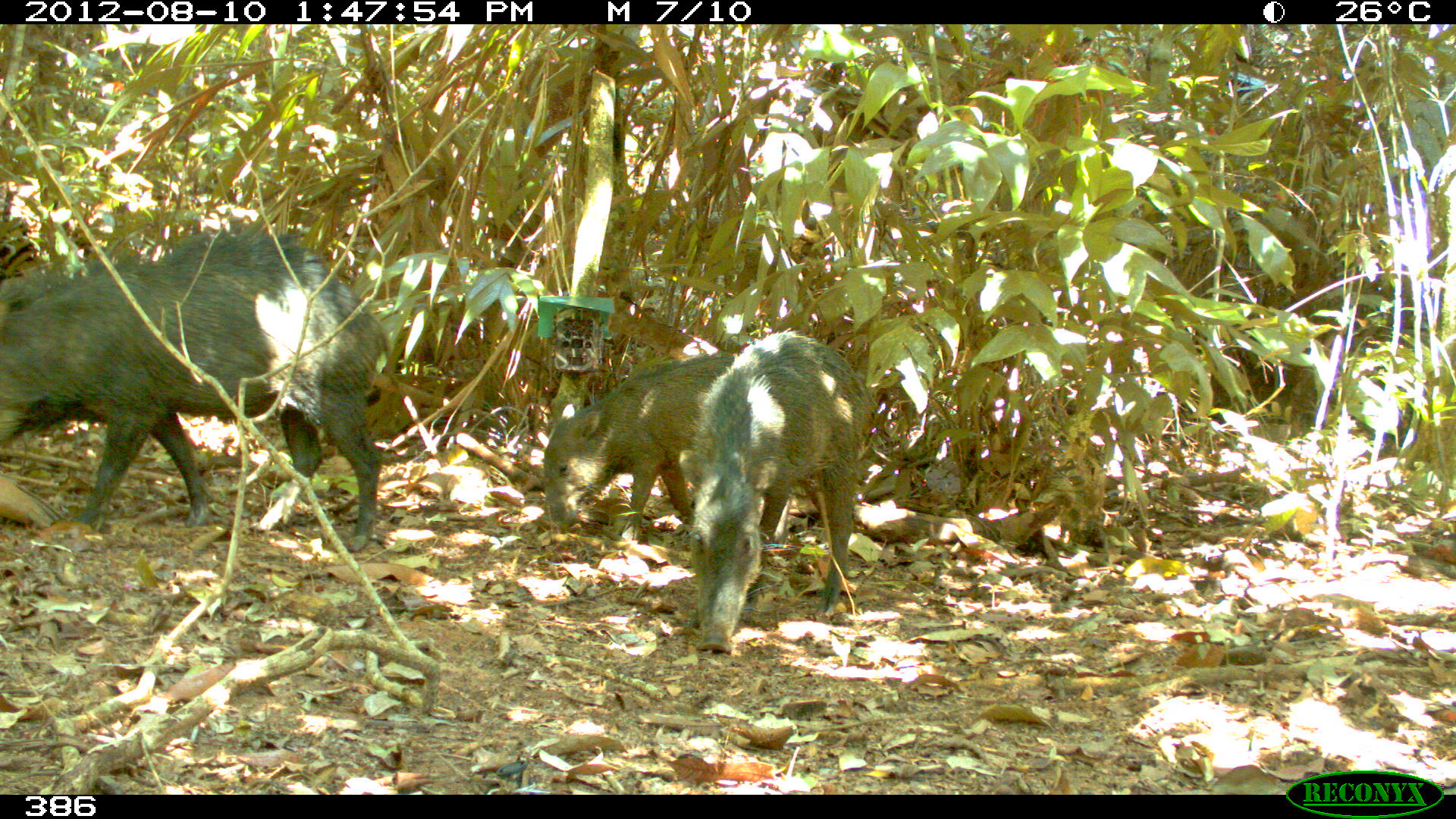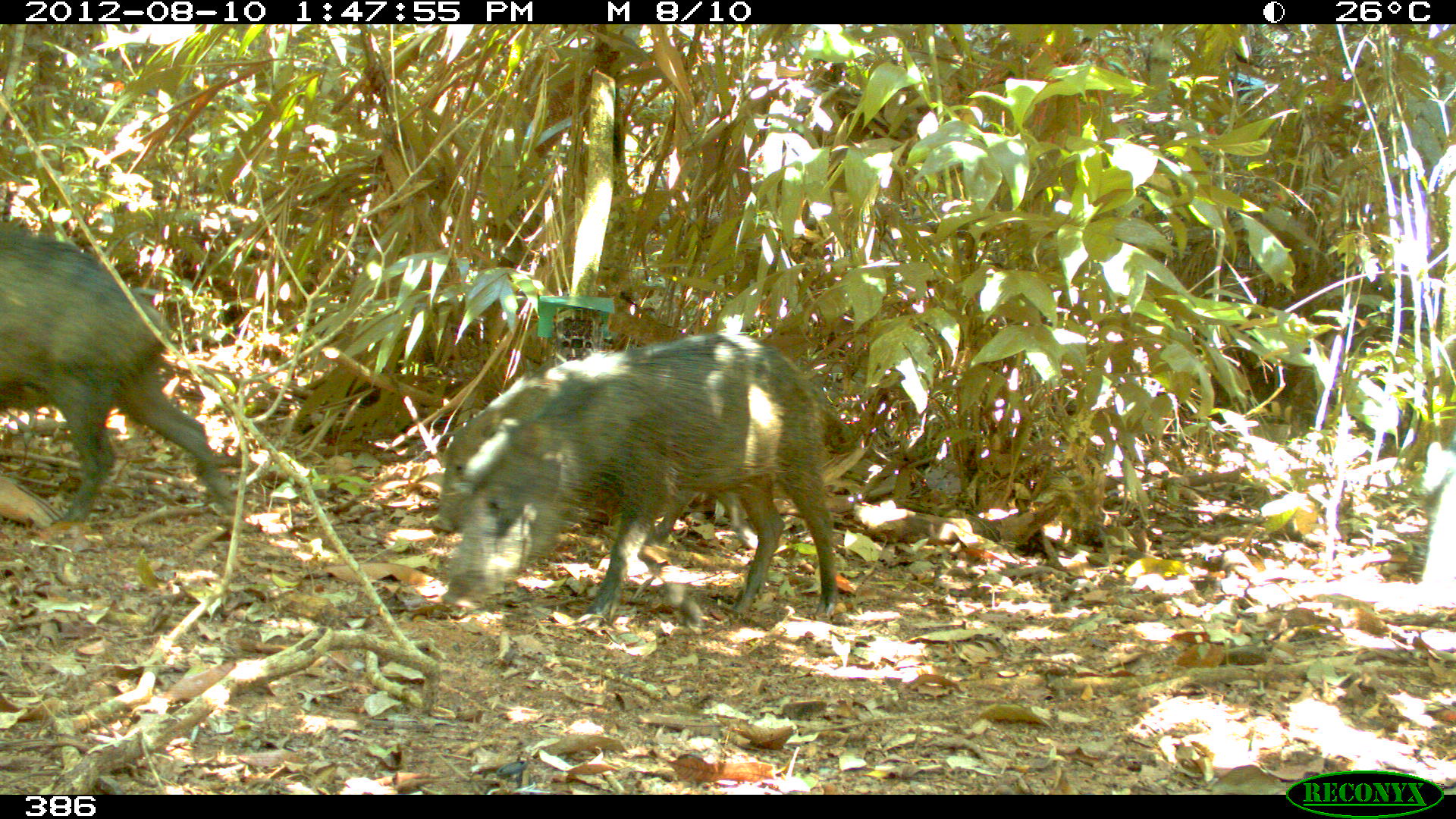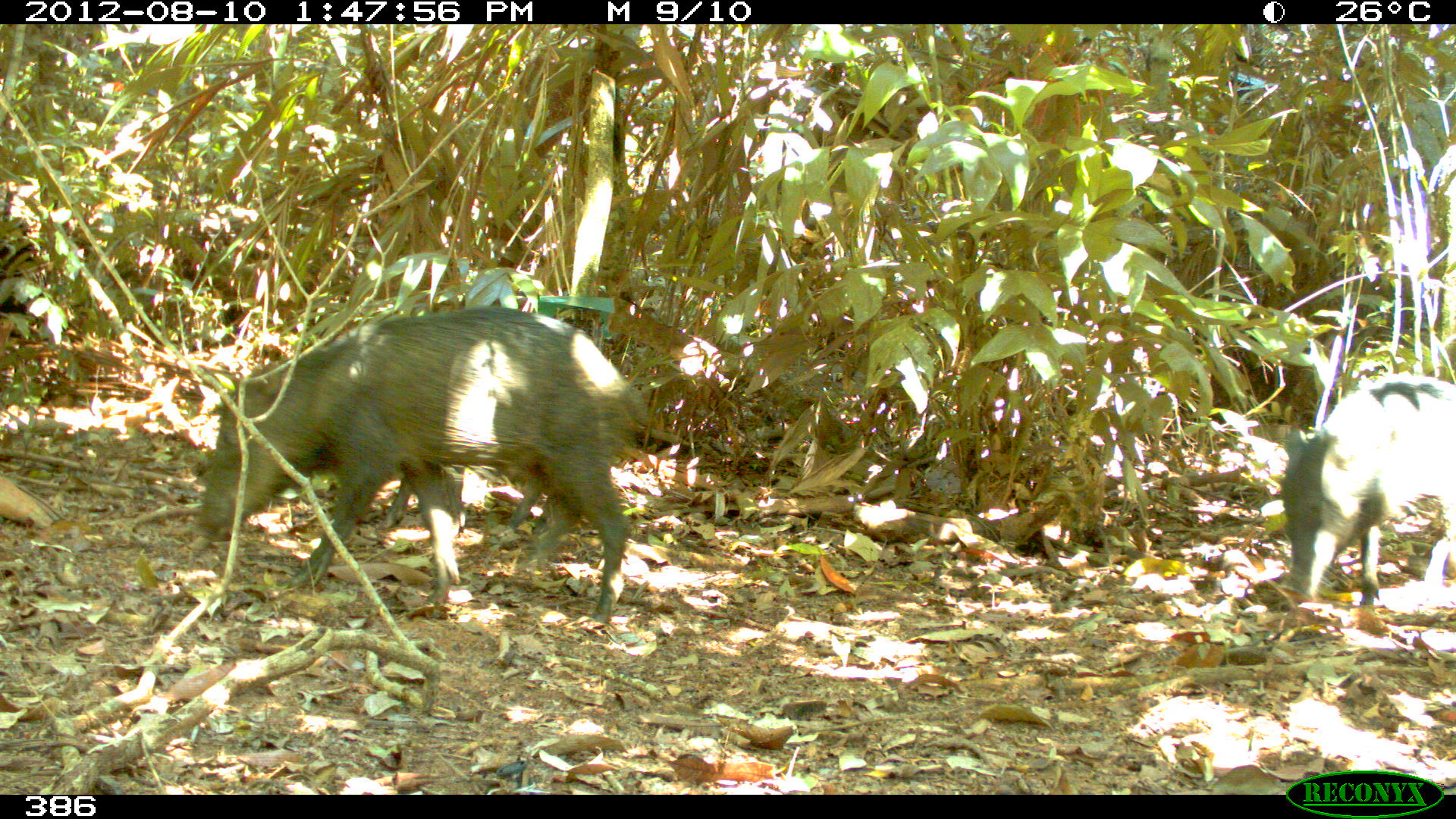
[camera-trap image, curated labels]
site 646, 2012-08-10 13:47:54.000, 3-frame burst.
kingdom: Animalia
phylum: Chordata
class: Mammalia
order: Artiodactyla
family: Tayassuidae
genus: Tayassu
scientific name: Tayassu pecari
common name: white-lipped peccary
Tayassu pecari (white-lipped peccary).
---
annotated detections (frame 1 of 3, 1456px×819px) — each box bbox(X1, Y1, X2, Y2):
tayassu pecari: bbox(0, 230, 389, 548); bbox(679, 328, 878, 656); bbox(542, 352, 739, 541)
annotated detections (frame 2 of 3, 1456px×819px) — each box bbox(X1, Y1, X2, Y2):
tayassu pecari: bbox(441, 333, 837, 621); bbox(1, 224, 235, 521); bbox(428, 360, 757, 546)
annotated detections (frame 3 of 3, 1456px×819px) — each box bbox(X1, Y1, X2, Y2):
tayassu pecari: bbox(196, 305, 651, 621); bbox(1280, 374, 1455, 605); bbox(383, 452, 558, 536)